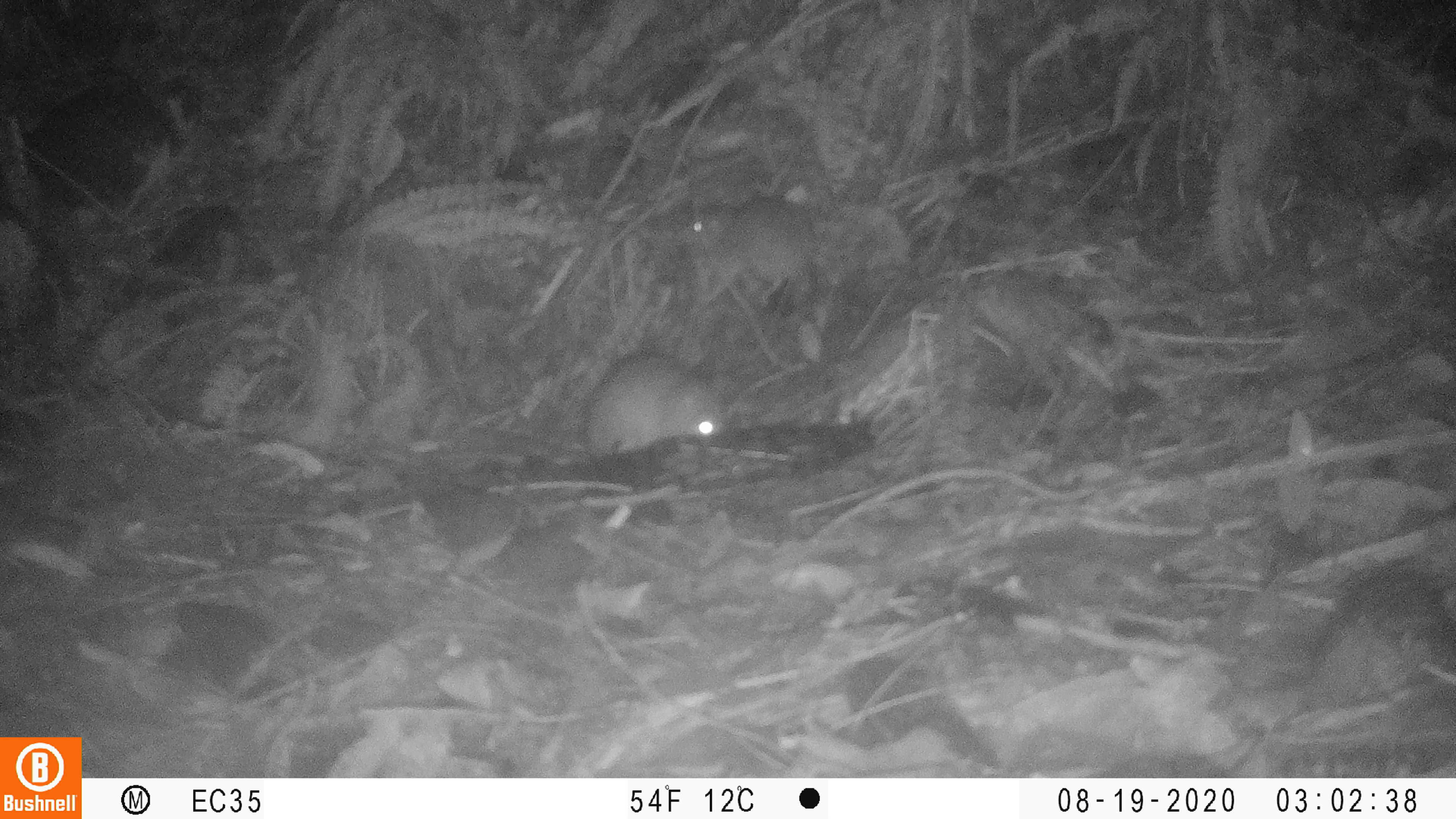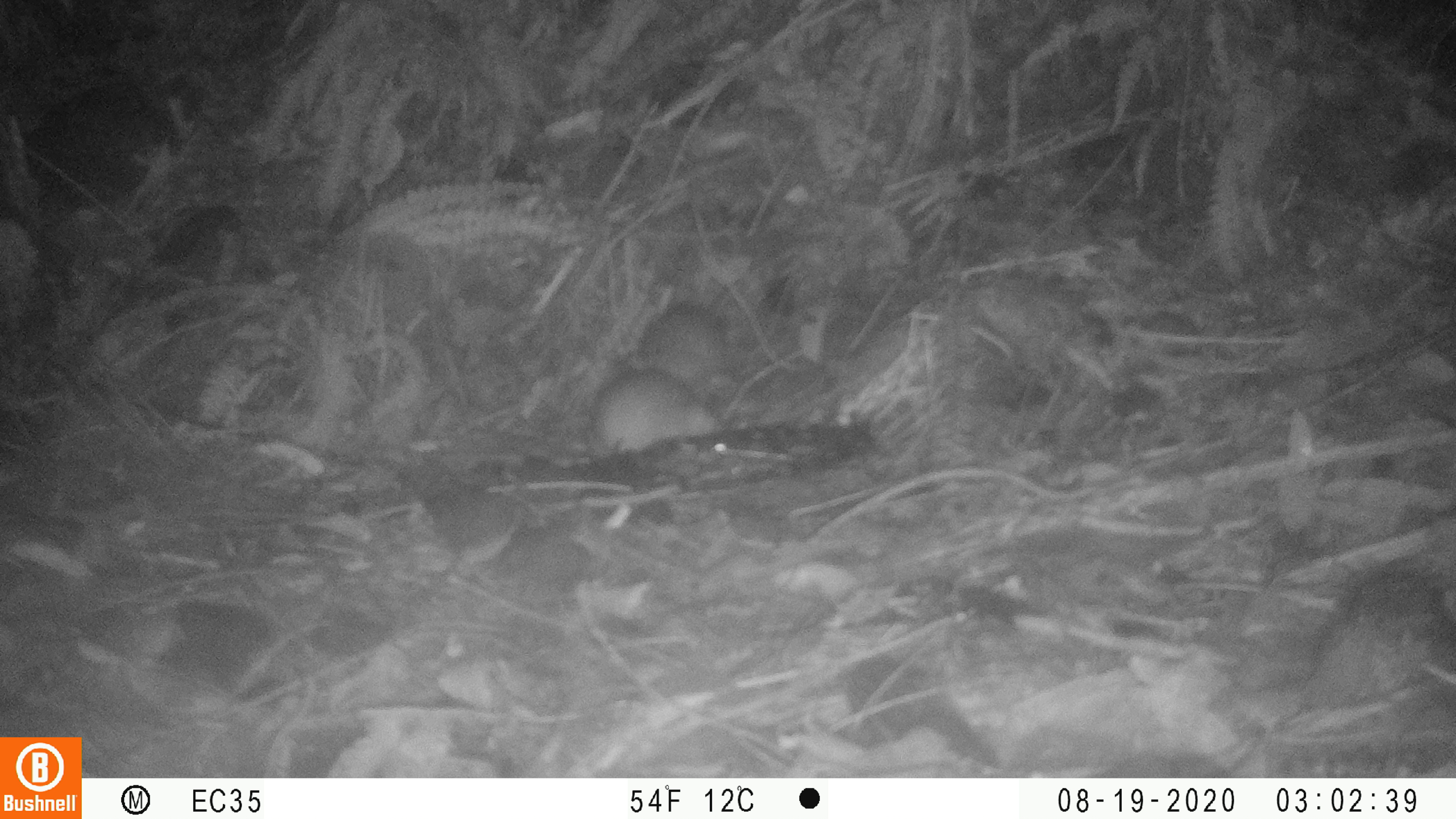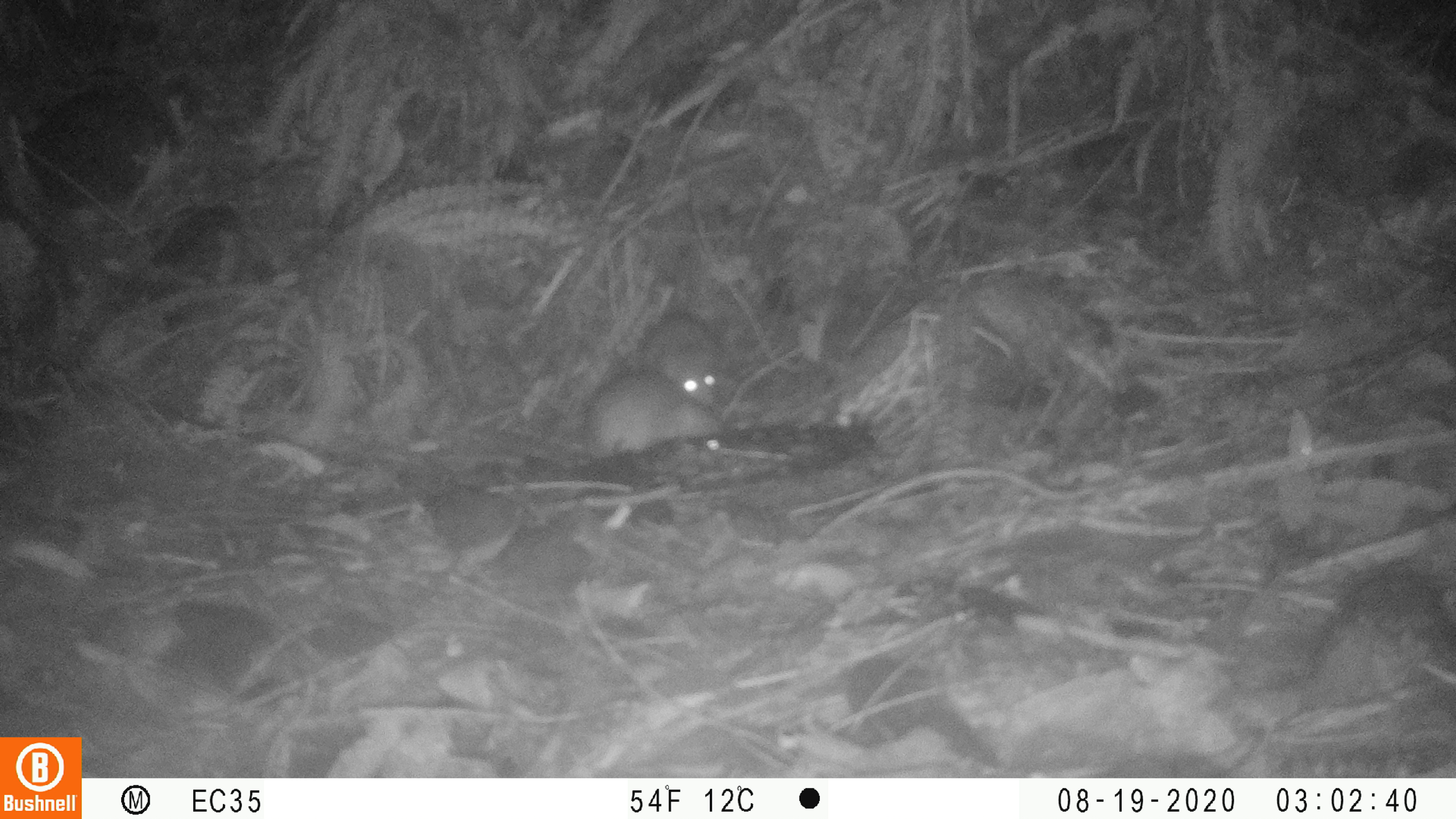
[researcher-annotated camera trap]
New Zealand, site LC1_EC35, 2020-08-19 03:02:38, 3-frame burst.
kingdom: Animalia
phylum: Chordata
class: Mammalia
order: Rodentia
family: Muridae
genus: Rattus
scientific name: Rattus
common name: rat